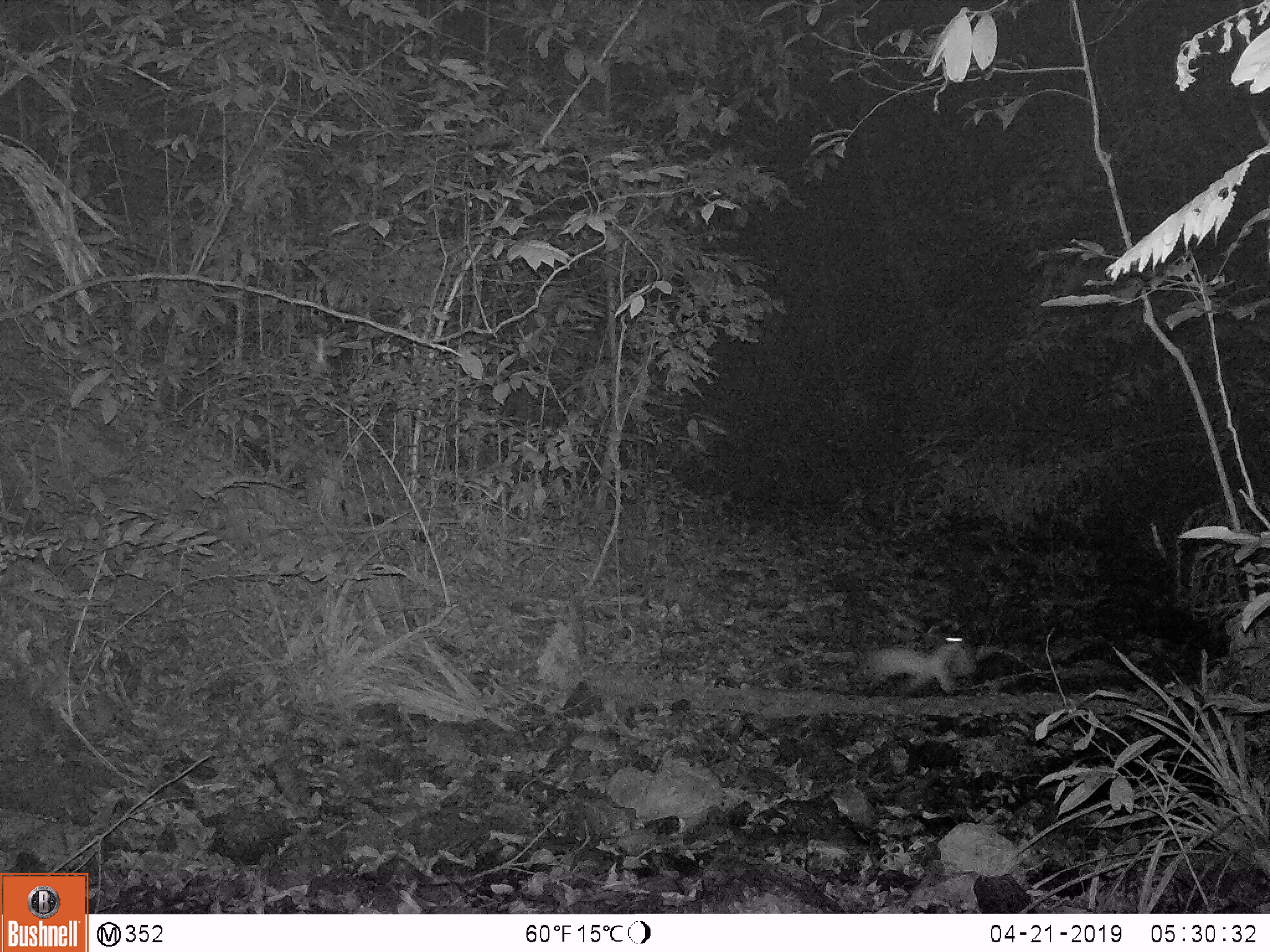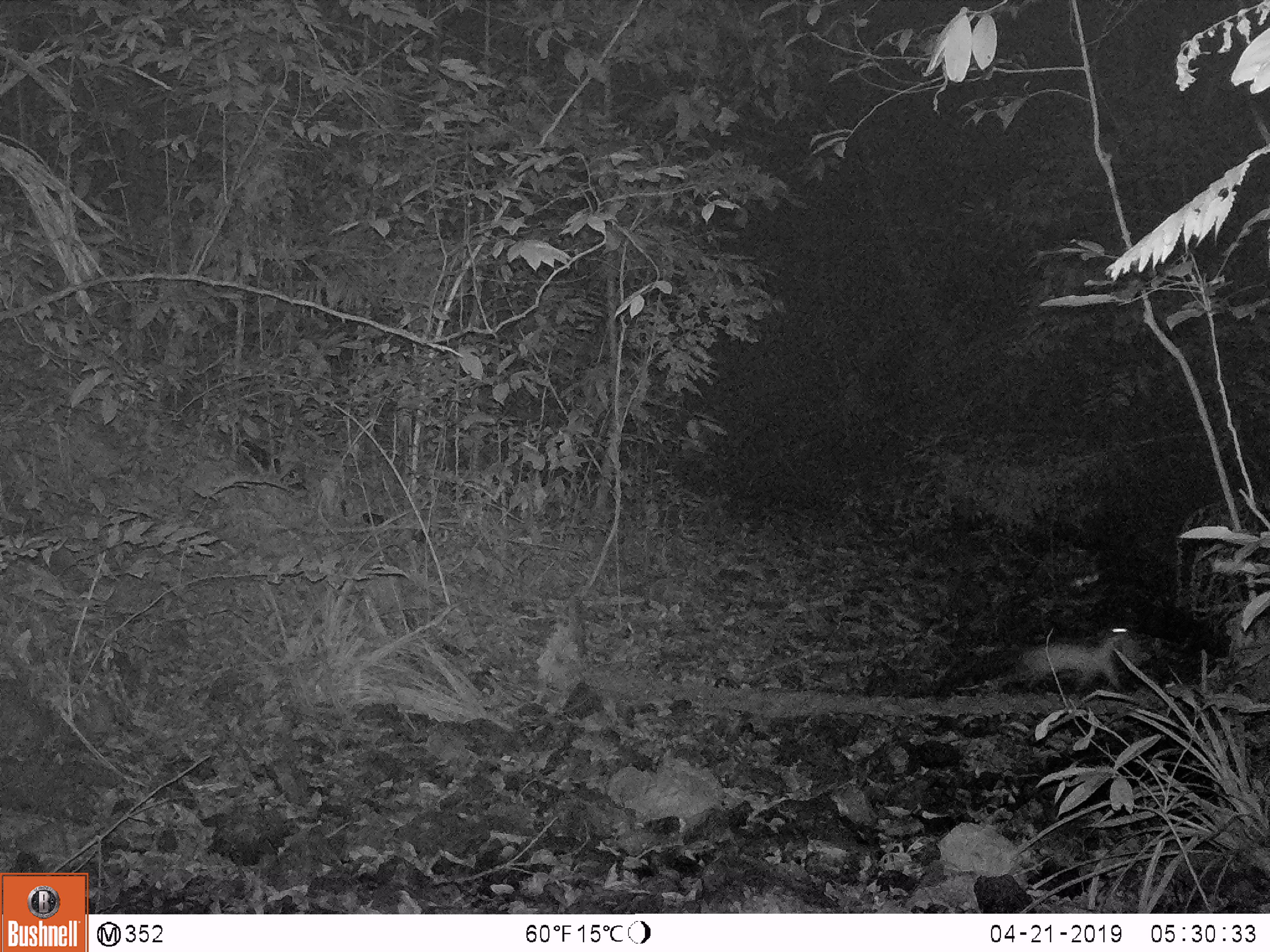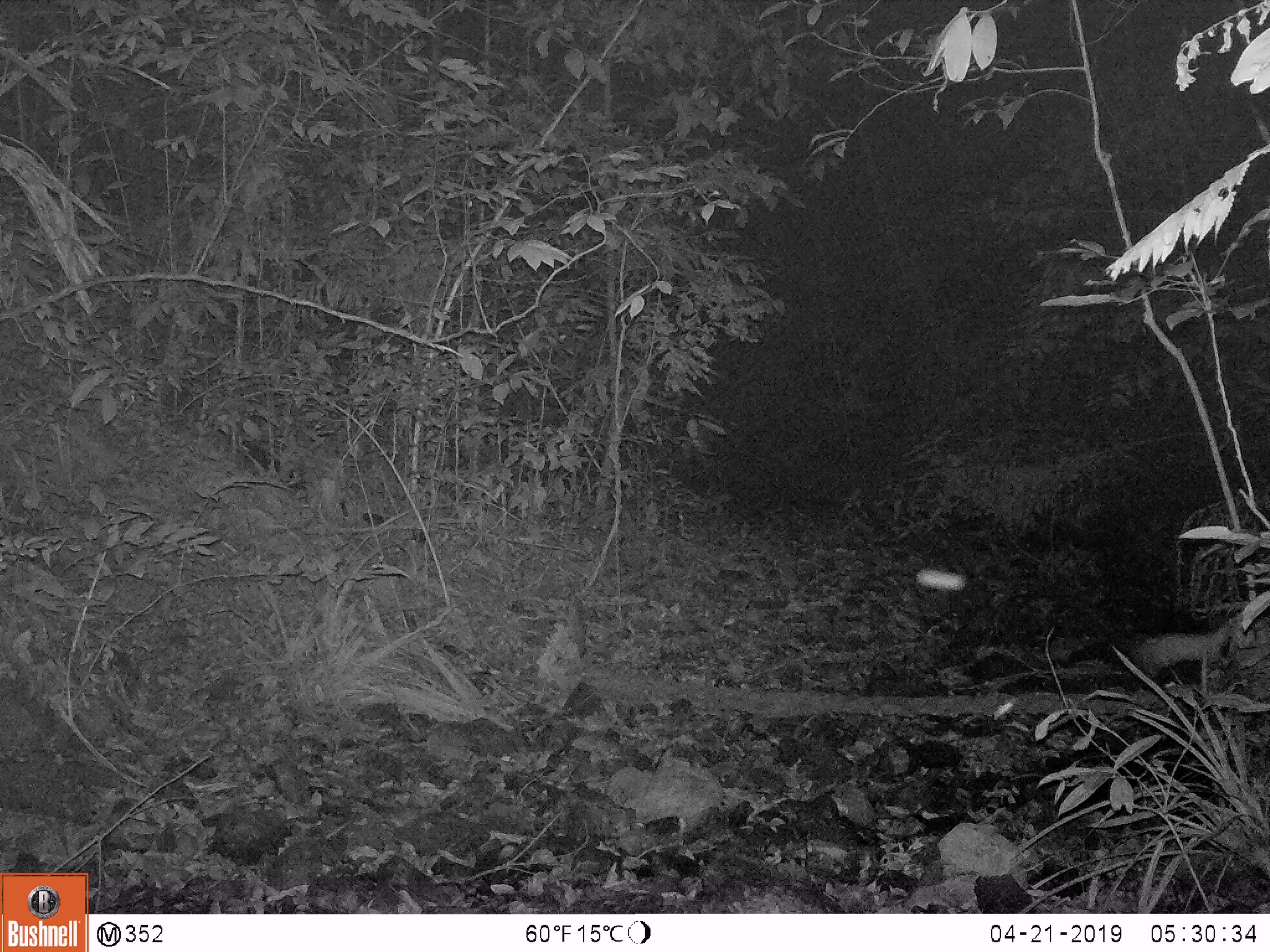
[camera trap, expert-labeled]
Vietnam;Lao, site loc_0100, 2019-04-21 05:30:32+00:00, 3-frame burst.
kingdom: Animalia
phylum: Chordata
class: Mammalia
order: Carnivora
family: Mustelidae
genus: Martes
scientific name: Martes flavigula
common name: yellow-throated marten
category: yellow throated marten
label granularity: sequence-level